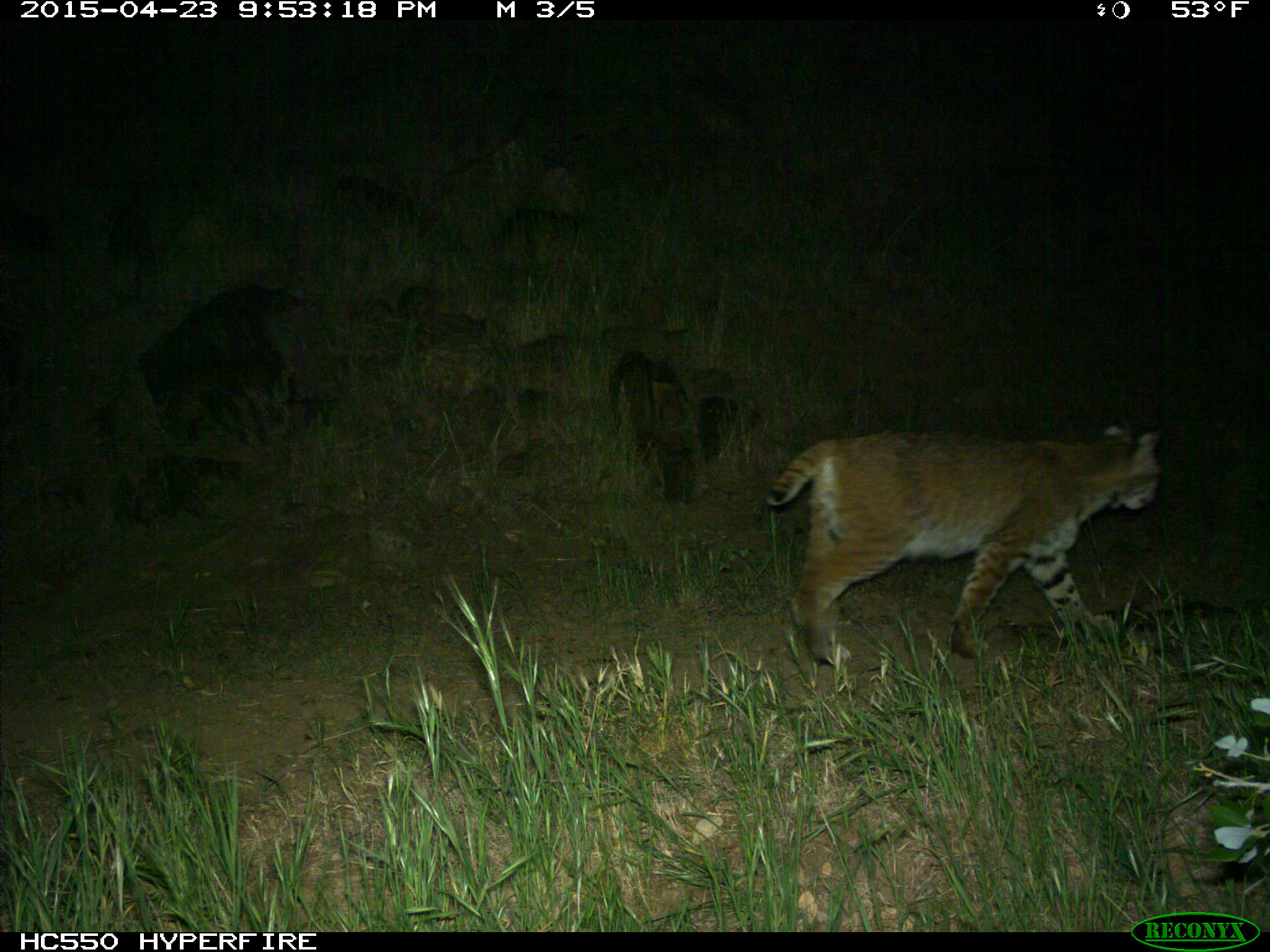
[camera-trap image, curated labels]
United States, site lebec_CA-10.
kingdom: Animalia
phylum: Chordata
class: Mammalia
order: Carnivora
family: Felidae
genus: Lynx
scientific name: Lynx rufus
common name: bobcat